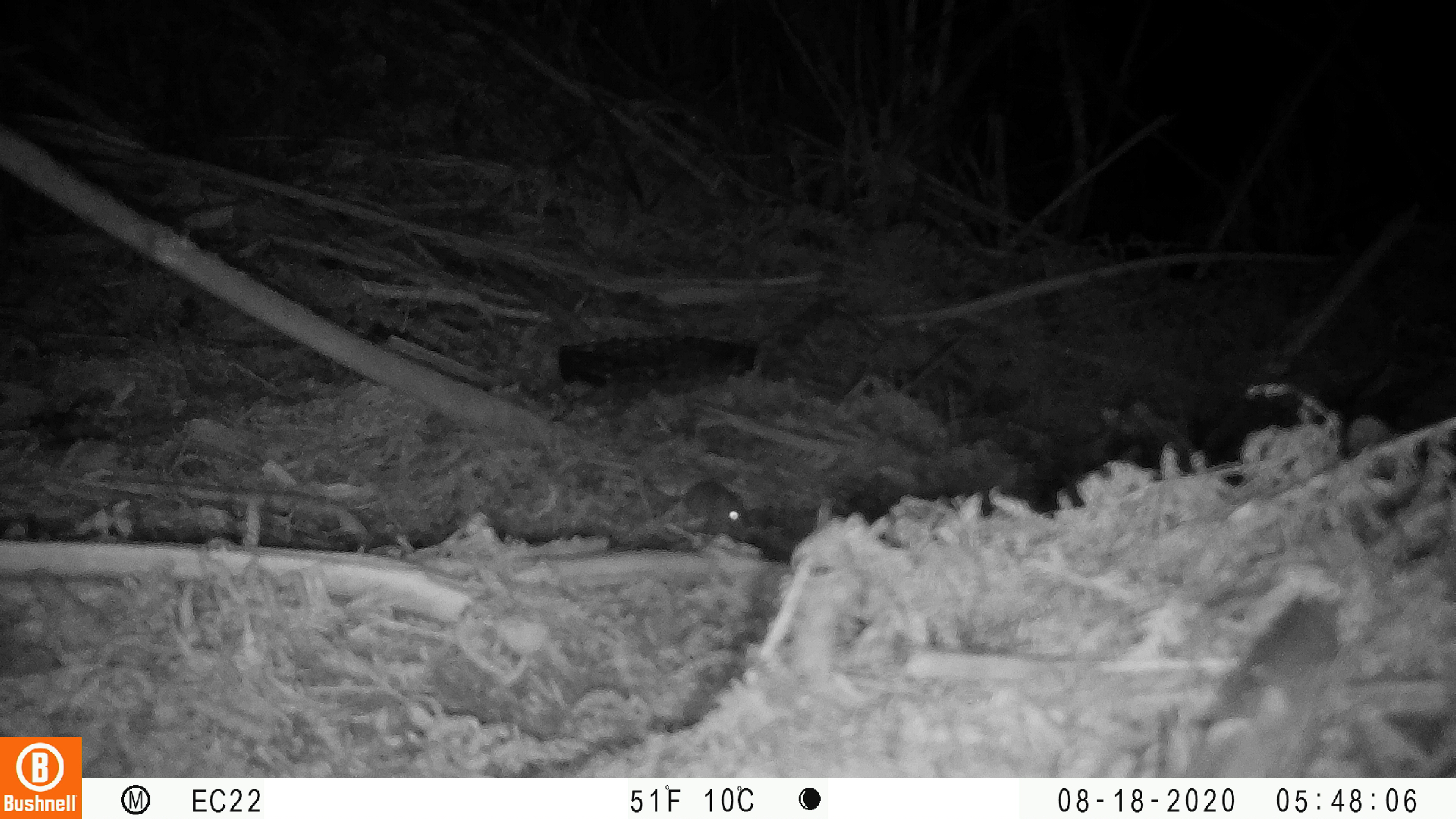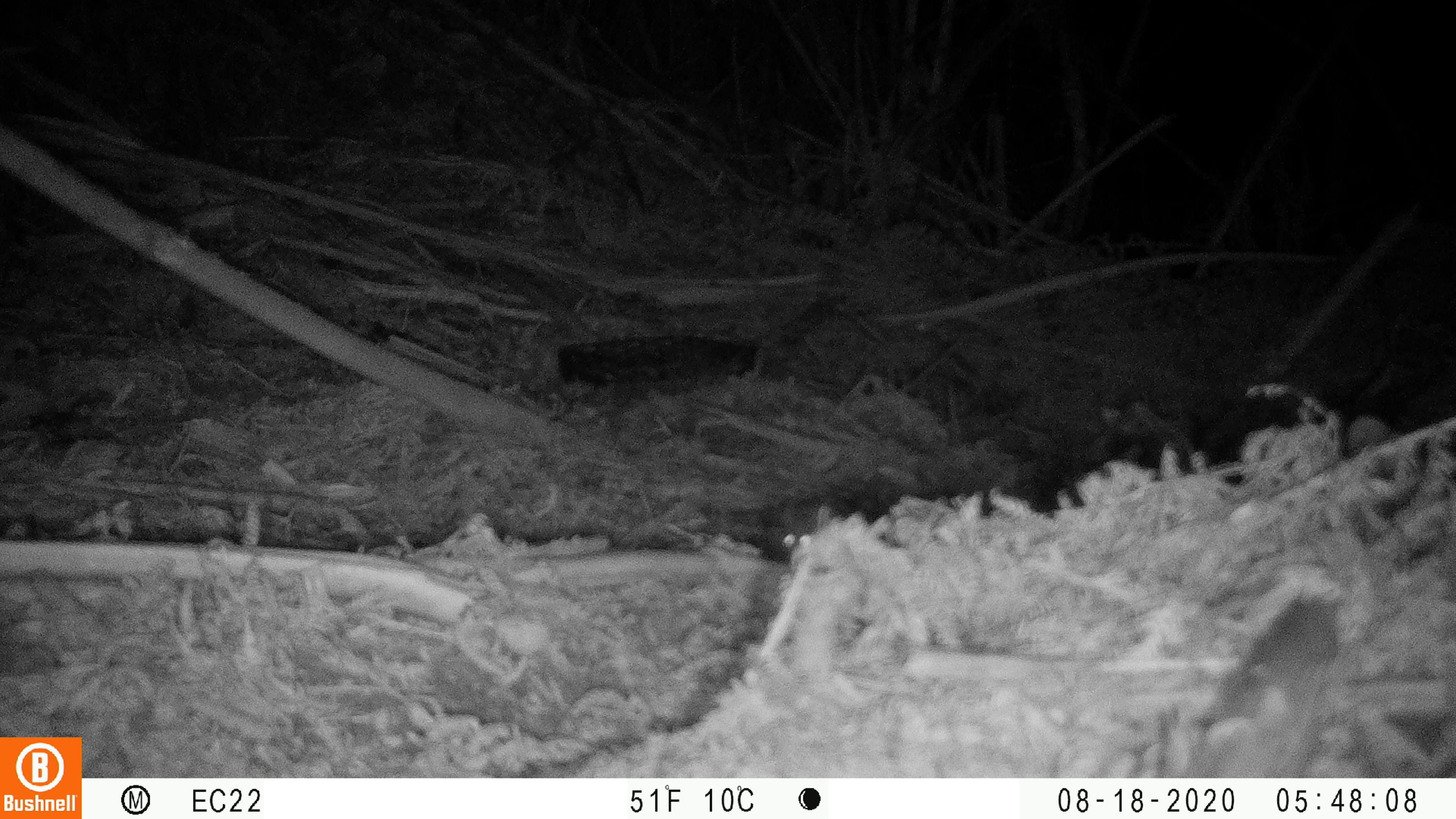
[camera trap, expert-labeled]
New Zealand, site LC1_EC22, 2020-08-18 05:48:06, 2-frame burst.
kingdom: Animalia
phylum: Chordata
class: Mammalia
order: Rodentia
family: Muridae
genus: Mus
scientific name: Mus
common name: mouse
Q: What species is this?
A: Mouse (Mus).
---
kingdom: Animalia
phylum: Chordata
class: Mammalia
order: Rodentia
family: Muridae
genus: Rattus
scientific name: Rattus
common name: rat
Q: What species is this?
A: Rat (Rattus).